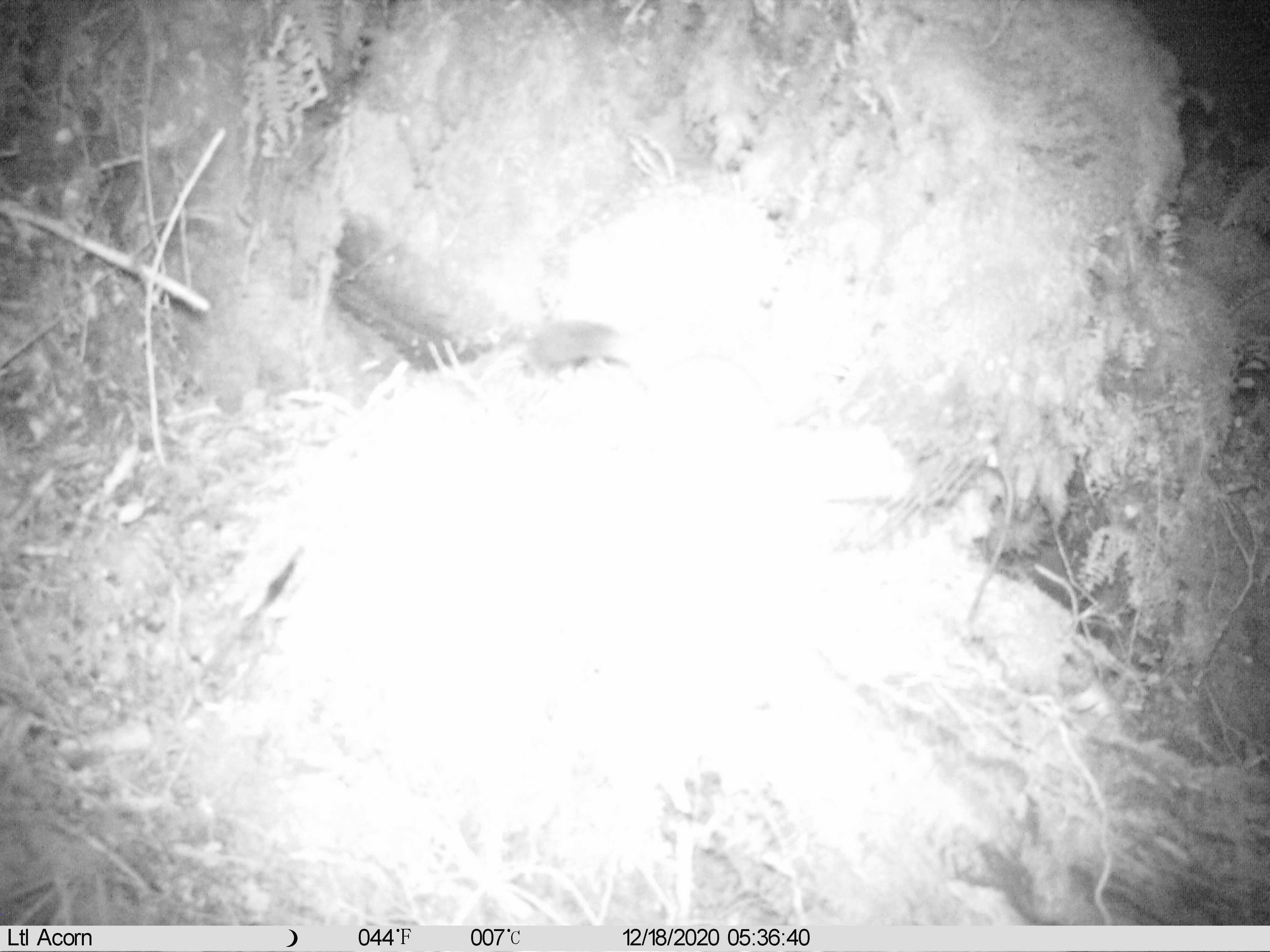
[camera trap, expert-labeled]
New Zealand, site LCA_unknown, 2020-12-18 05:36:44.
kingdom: Animalia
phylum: Chordata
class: Mammalia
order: Carnivora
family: Mustelidae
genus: Mustela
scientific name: Mustela erminea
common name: stoat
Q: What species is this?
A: Stoat (Mustela erminea).